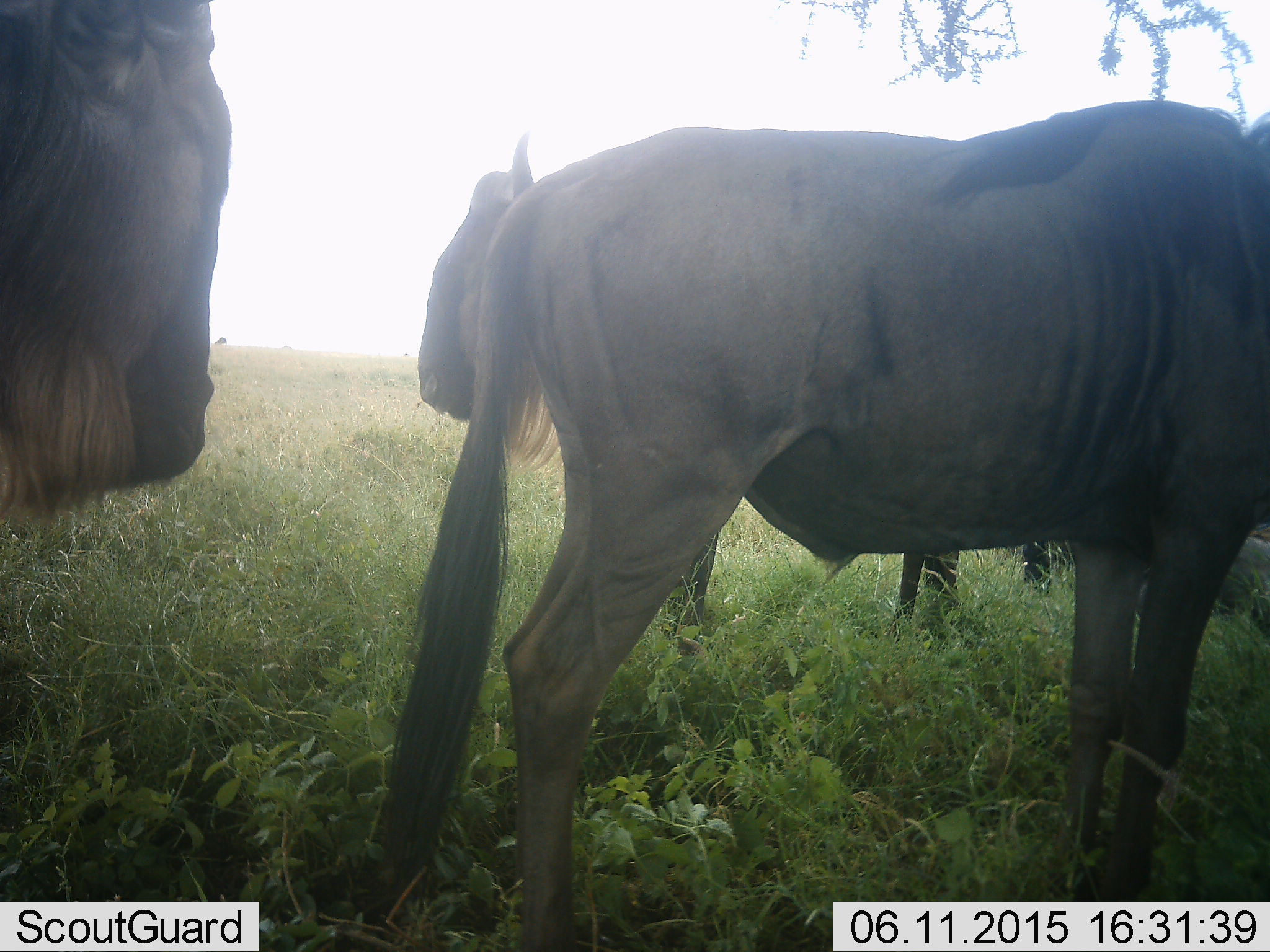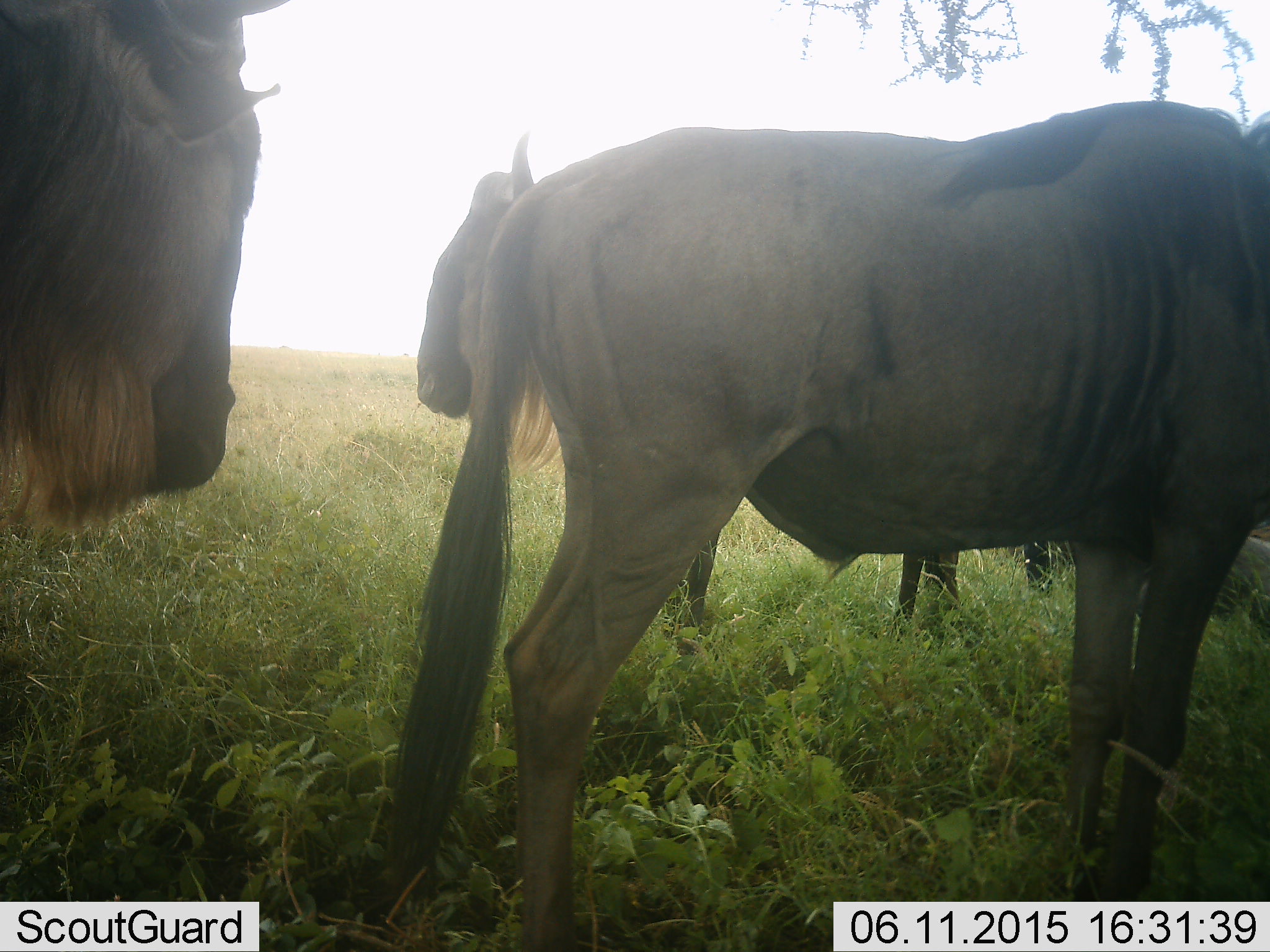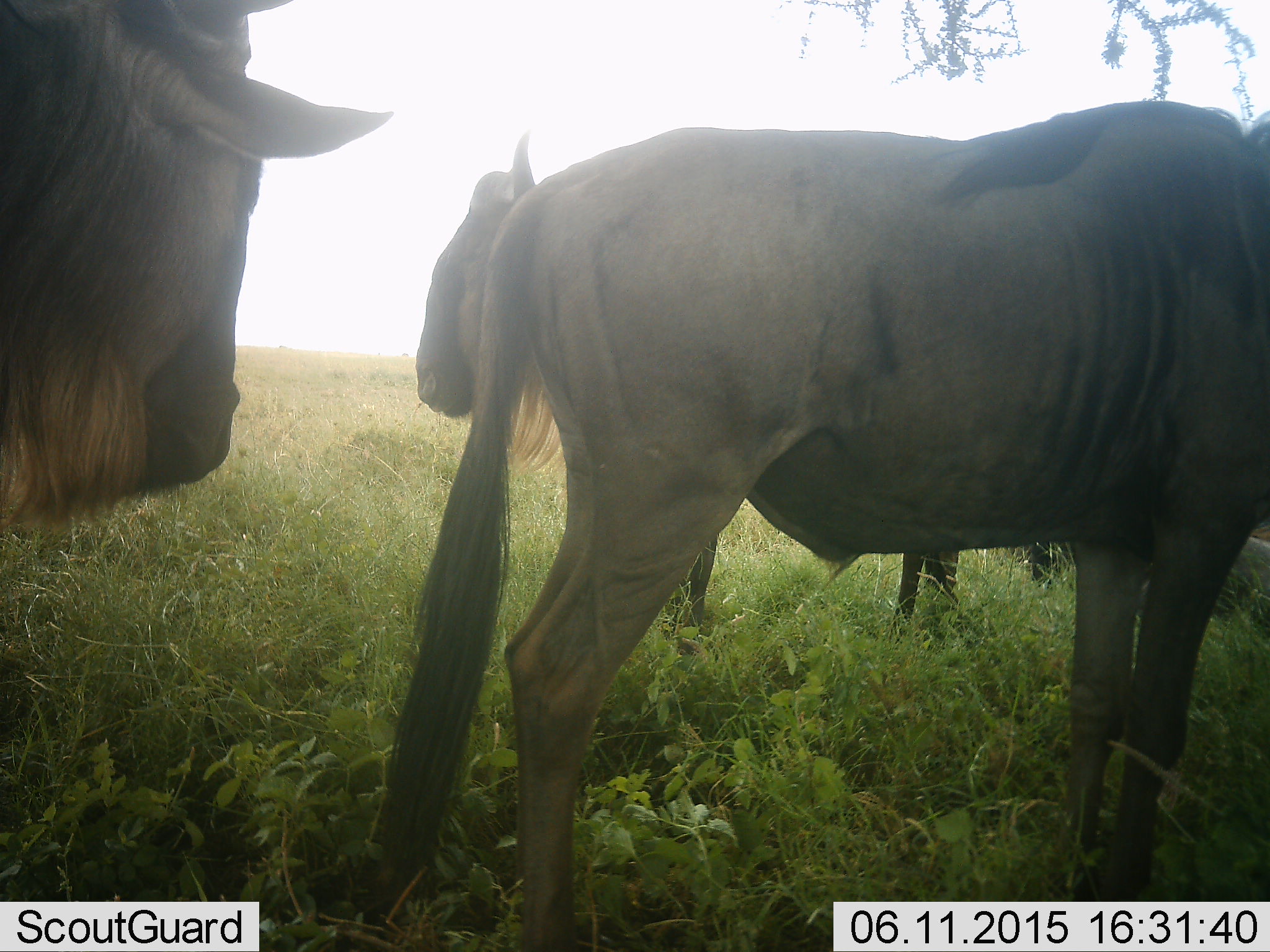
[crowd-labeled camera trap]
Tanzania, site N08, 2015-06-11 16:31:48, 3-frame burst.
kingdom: Animalia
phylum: Chordata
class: Mammalia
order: Artiodactyla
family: Bovidae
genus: Connochaetes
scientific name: Connochaetes taurinus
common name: blue wildebeest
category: wildebeest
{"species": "wildebeest (blue wildebeest) (Connochaetes taurinus)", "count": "3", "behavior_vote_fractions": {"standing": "100%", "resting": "10%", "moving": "10%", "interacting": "0%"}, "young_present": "0%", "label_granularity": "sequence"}